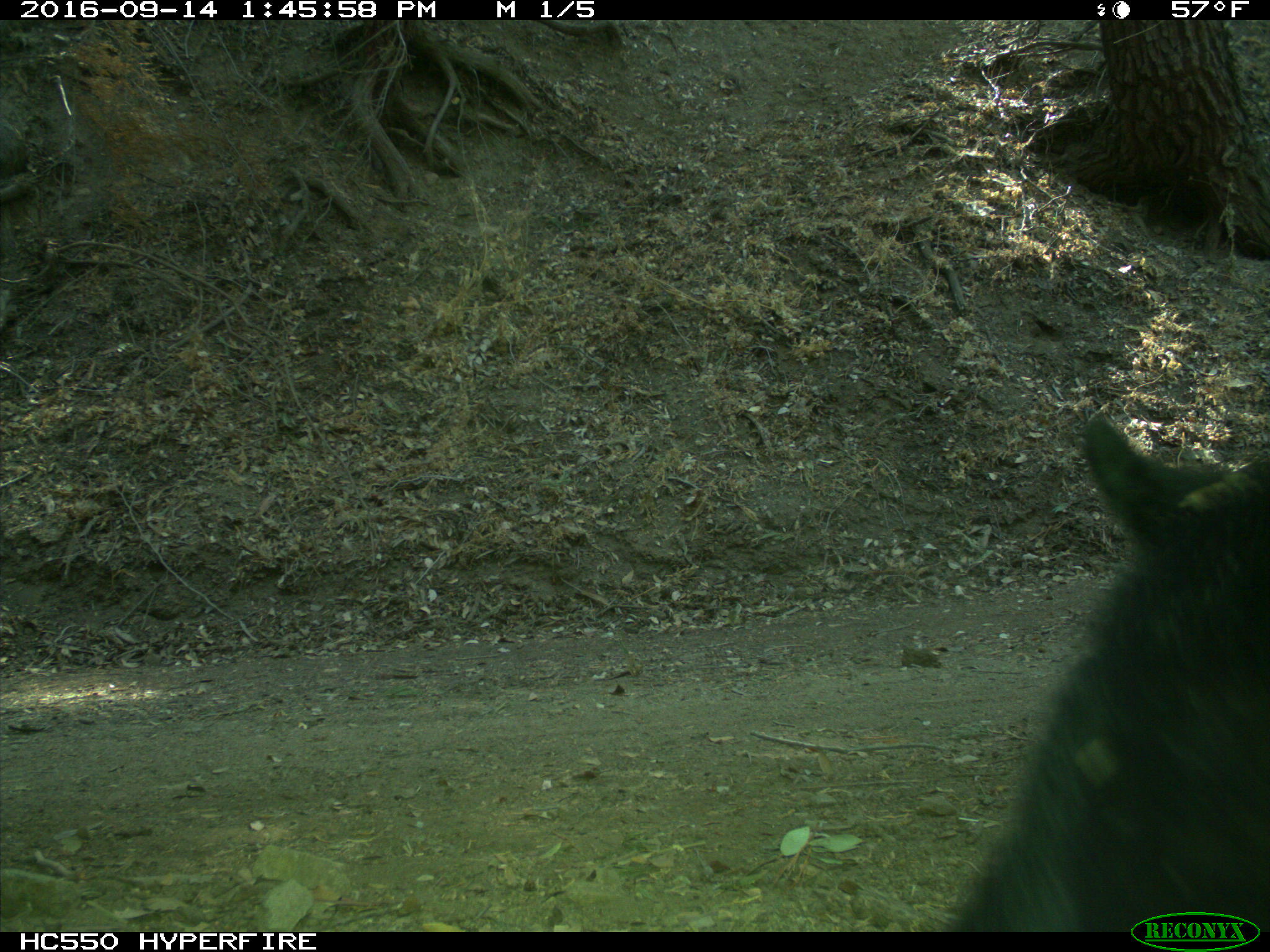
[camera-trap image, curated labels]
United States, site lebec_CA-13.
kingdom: Animalia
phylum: Chordata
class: Mammalia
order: Carnivora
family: Ursidae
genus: Ursus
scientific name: Ursus americanus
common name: american black bear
Ursus americanus (american black bear).